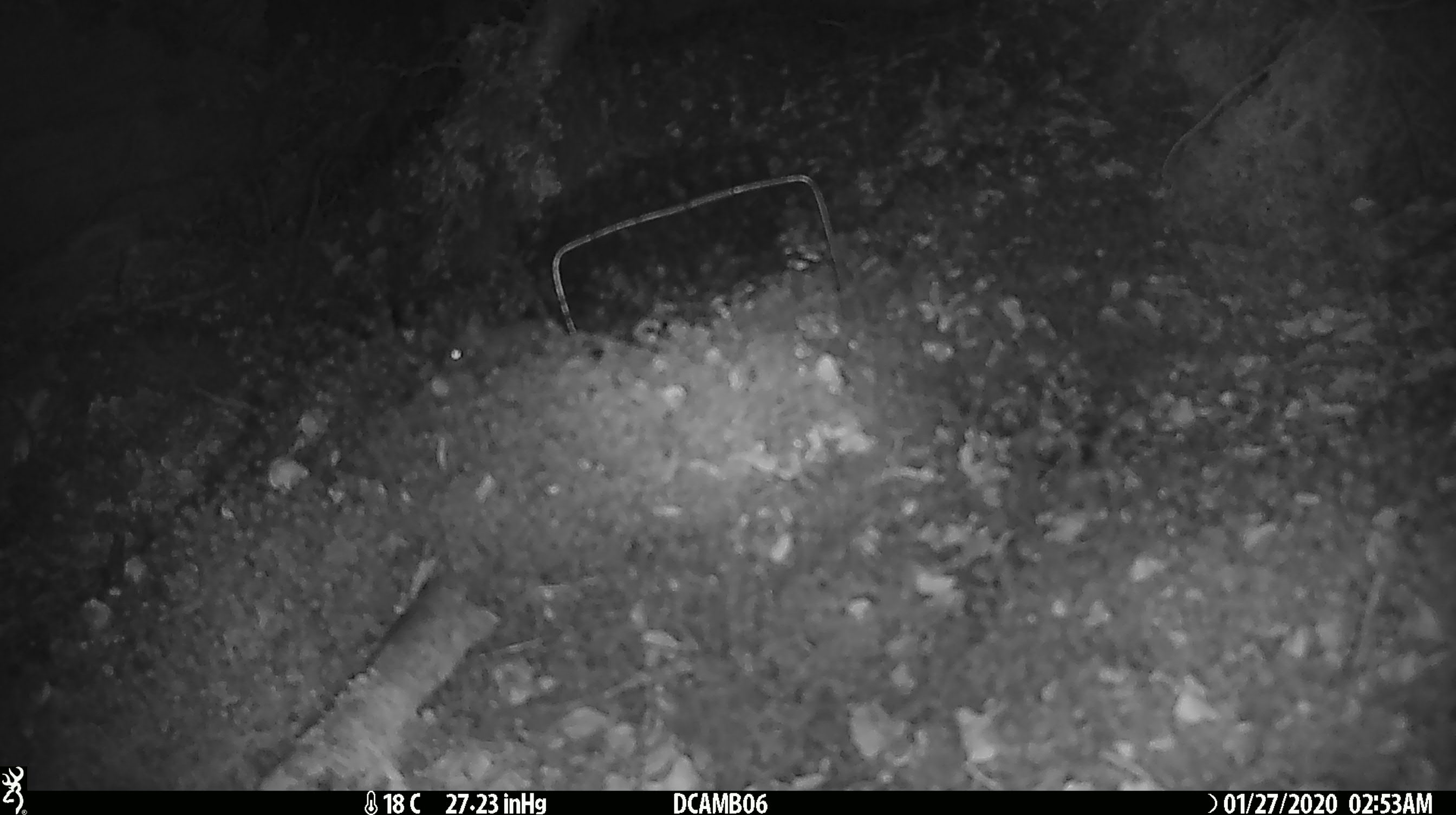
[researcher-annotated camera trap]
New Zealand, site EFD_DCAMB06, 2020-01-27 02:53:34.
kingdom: Animalia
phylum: Chordata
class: Mammalia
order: Rodentia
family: Muridae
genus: Mus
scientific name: Mus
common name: mouse